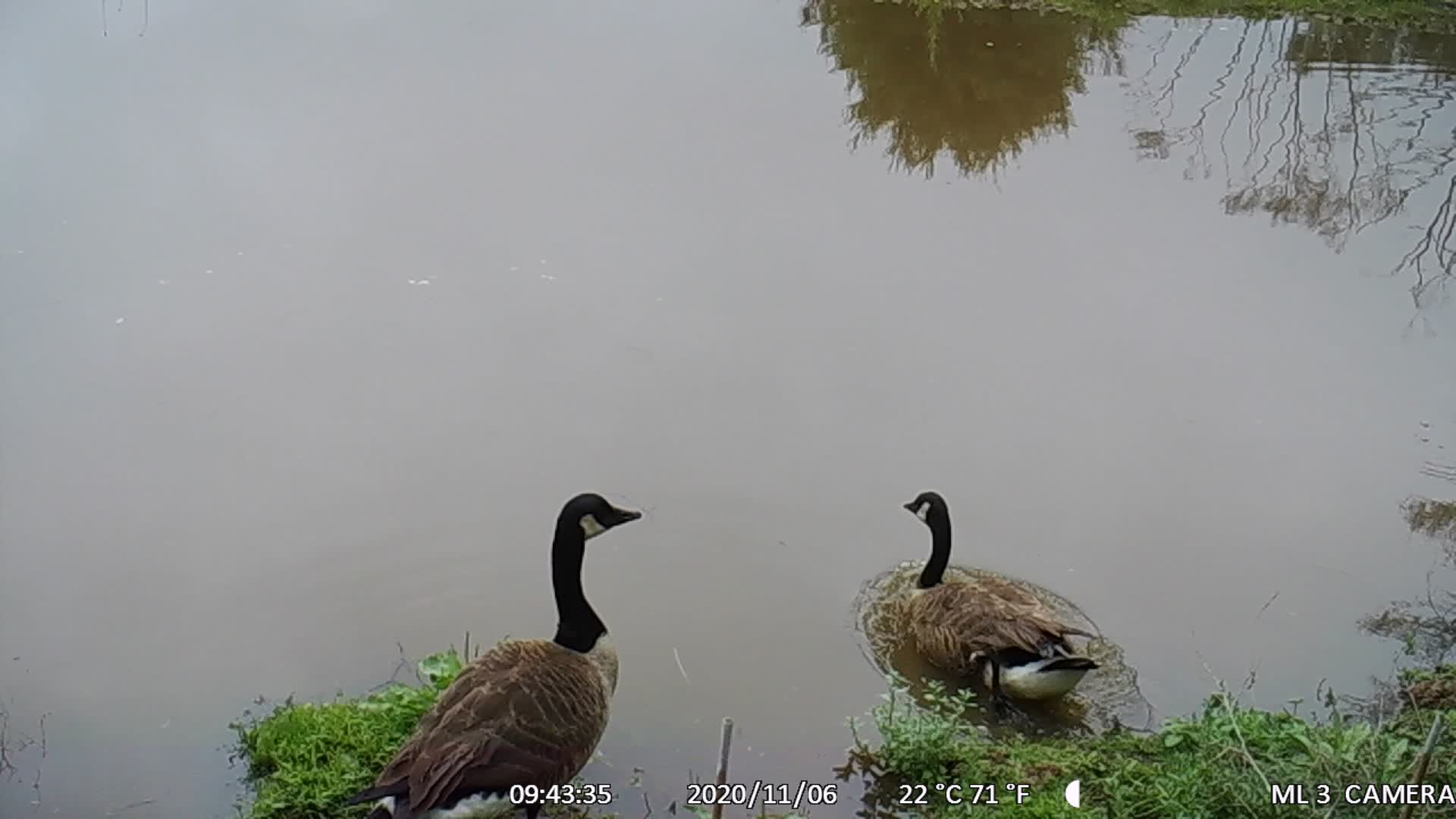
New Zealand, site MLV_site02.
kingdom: Animalia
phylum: Chordata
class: Aves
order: Anseriformes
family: Anatidae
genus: Branta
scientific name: Branta canadensis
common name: canada goose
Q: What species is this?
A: Canada goose (Branta canadensis).